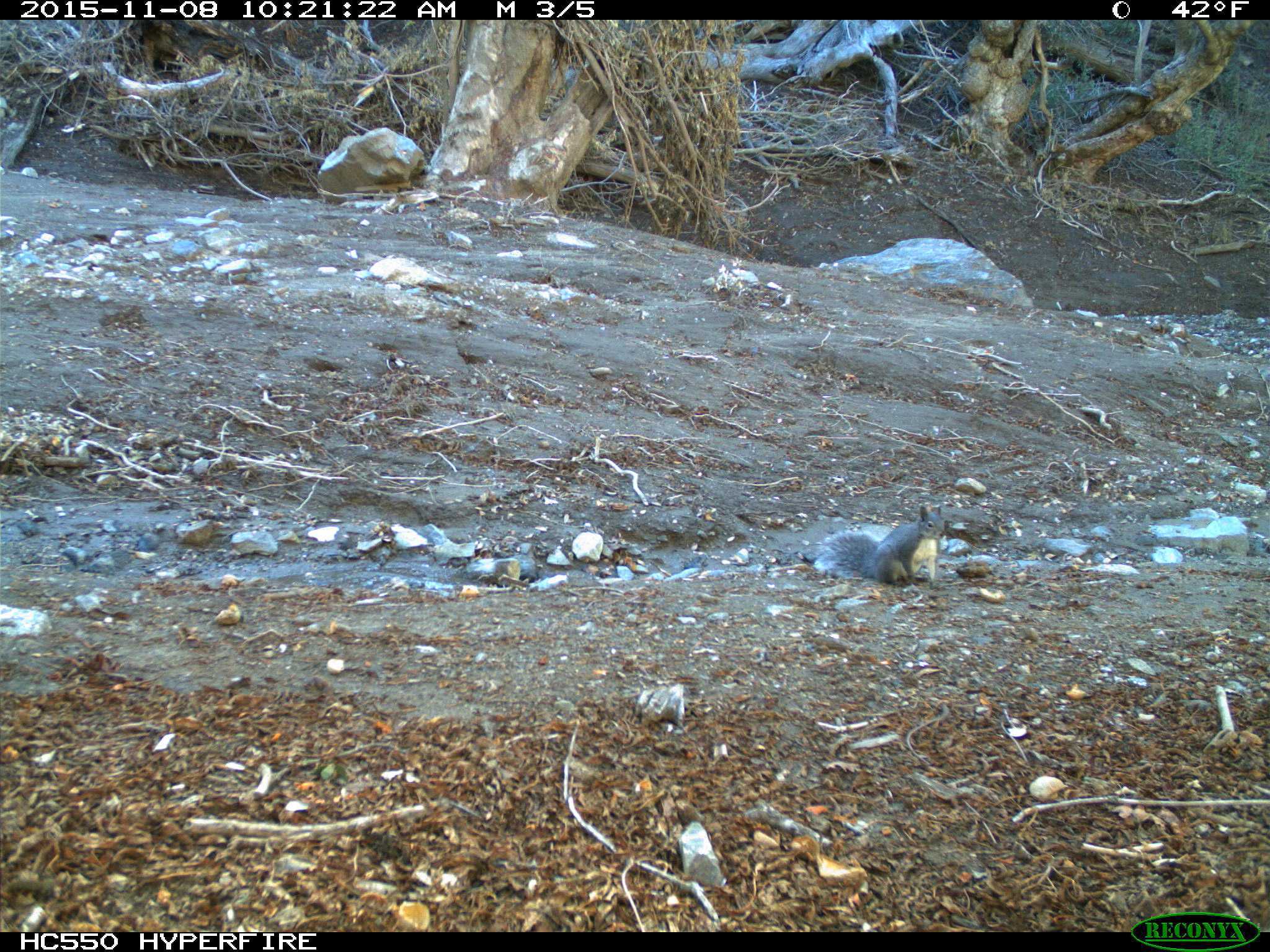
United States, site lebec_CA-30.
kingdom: Animalia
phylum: Chordata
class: Mammalia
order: Rodentia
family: Sciuridae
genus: Sciurus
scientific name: Sciurus carolinensis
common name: eastern gray squirrel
Sciurus carolinensis (eastern gray squirrel).